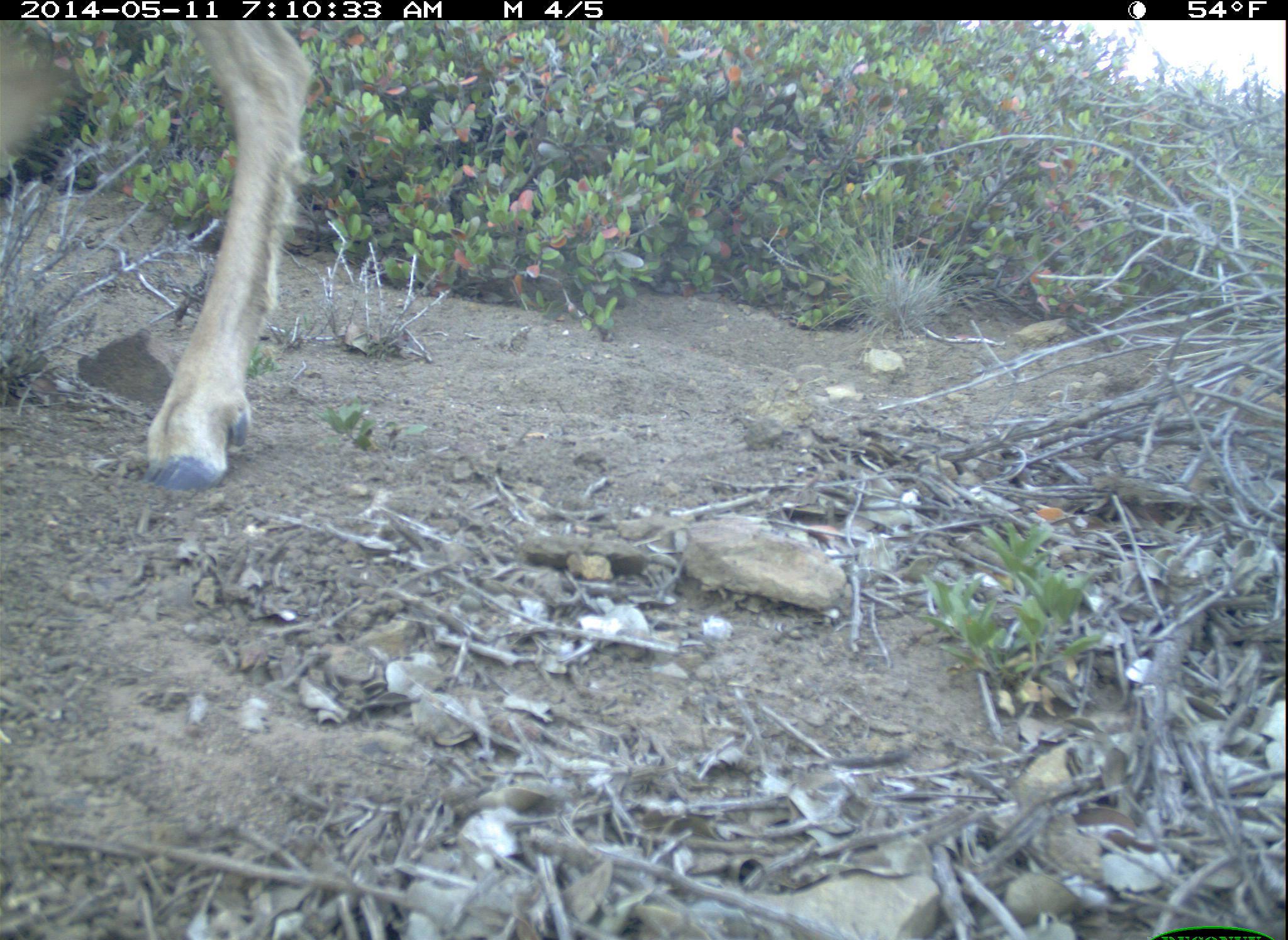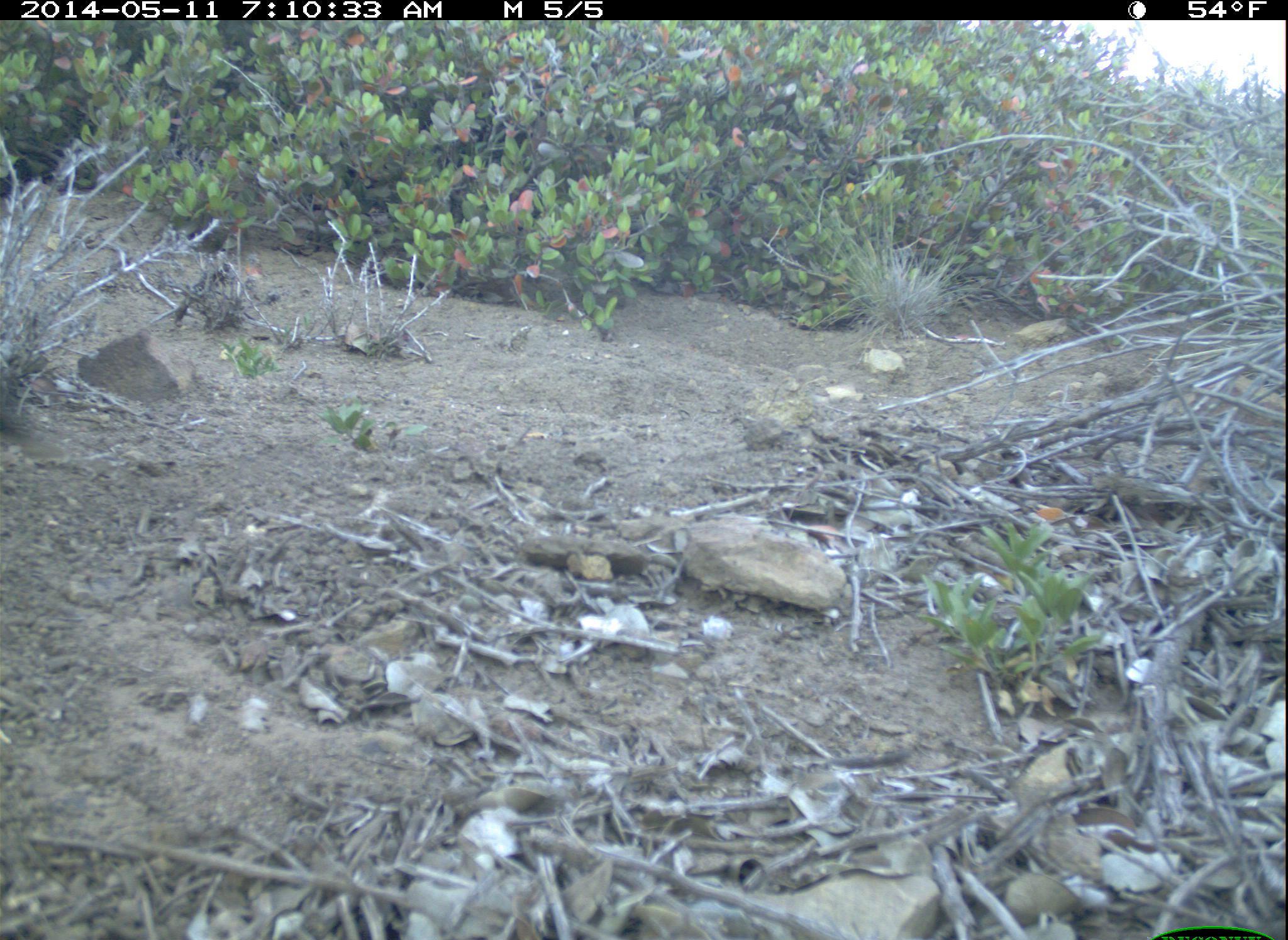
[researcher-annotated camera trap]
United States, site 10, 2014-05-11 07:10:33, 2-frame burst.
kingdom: Animalia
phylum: Chordata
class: Mammalia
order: Artiodactyla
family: Cervidae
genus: Odocoileus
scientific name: Odocoileus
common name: deer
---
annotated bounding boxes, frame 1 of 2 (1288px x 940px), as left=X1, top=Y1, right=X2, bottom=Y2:
deer: left=1, top=20, right=316, bottom=492